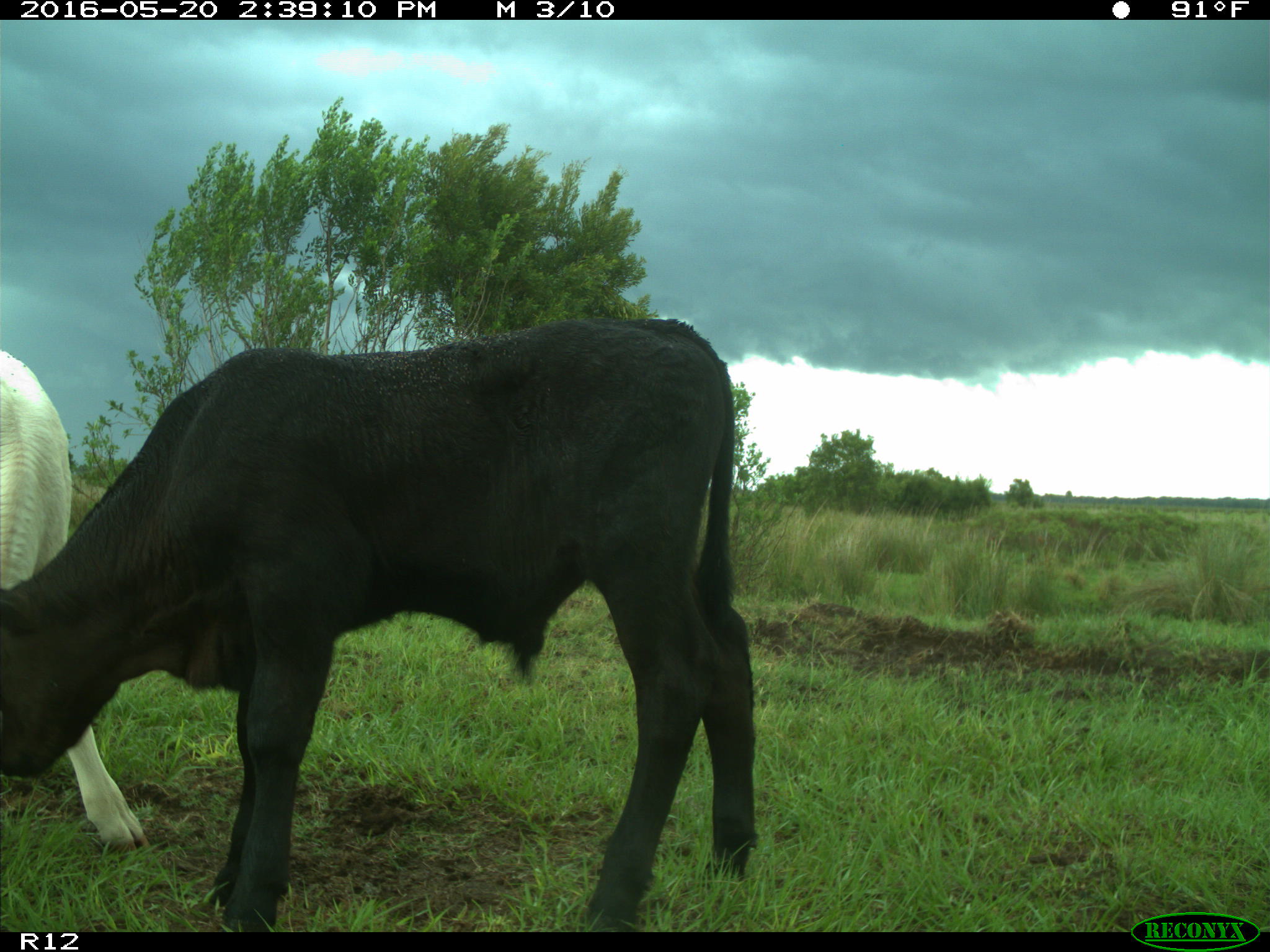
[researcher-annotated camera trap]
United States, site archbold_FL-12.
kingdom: Animalia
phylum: Chordata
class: Mammalia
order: Artiodactyla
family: Bovidae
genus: Bos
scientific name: Bos taurus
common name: domestic cow